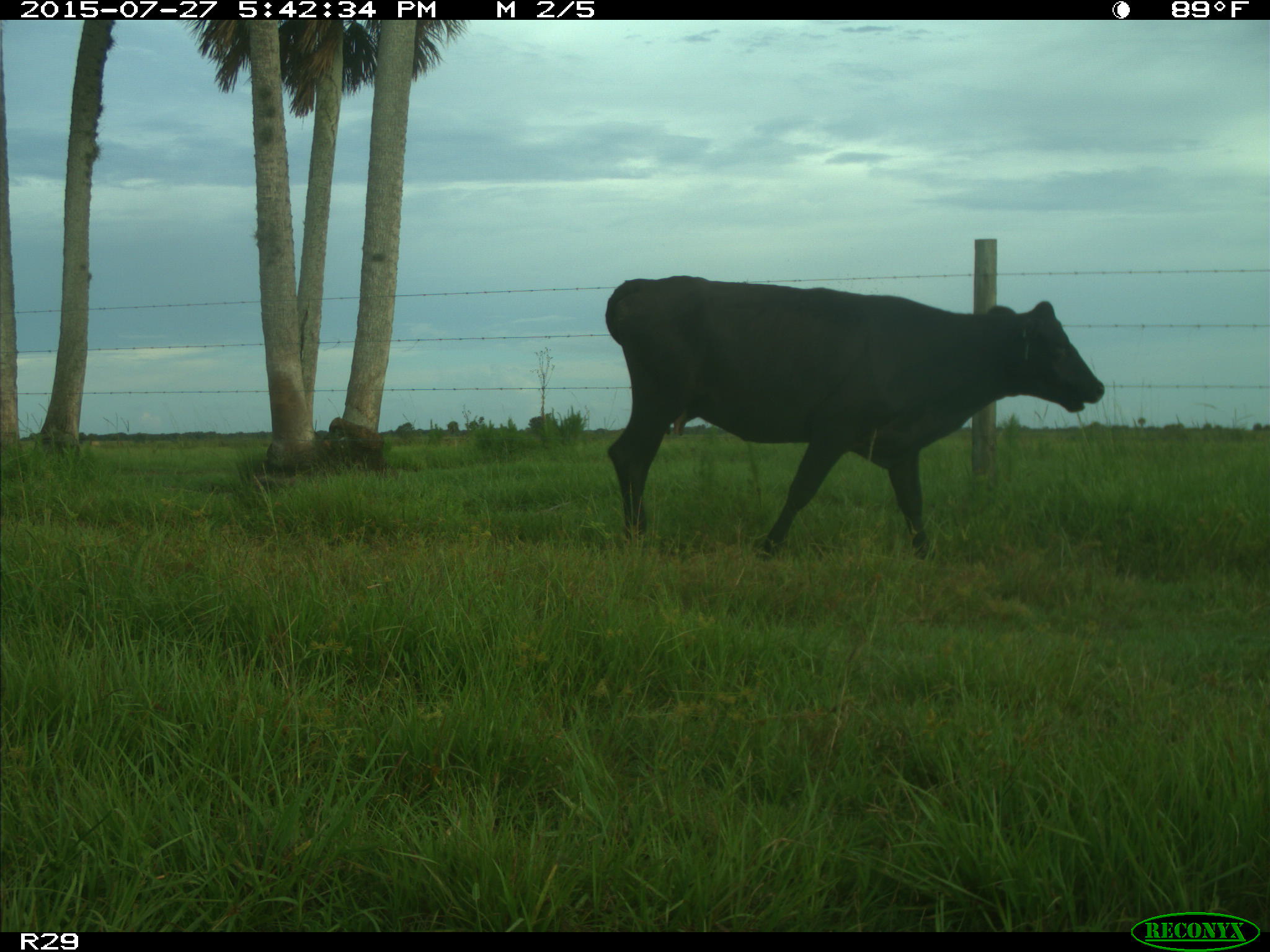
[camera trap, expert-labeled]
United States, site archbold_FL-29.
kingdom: Animalia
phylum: Chordata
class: Mammalia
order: Artiodactyla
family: Bovidae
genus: Bos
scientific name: Bos taurus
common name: domestic cow